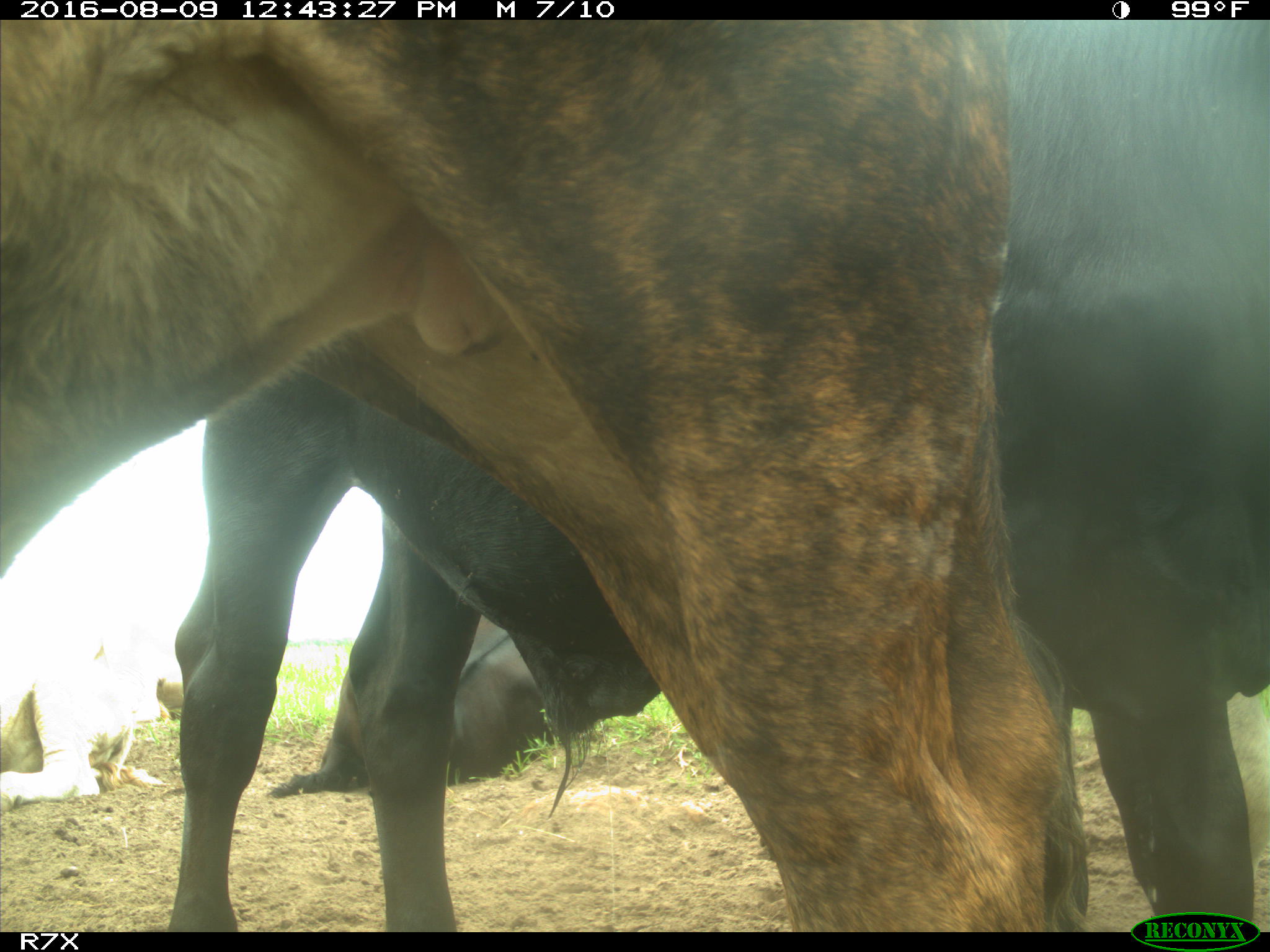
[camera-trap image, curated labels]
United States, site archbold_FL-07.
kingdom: Animalia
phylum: Chordata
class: Mammalia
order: Artiodactyla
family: Bovidae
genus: Bos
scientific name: Bos taurus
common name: domestic cow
Bos taurus (domestic cow).